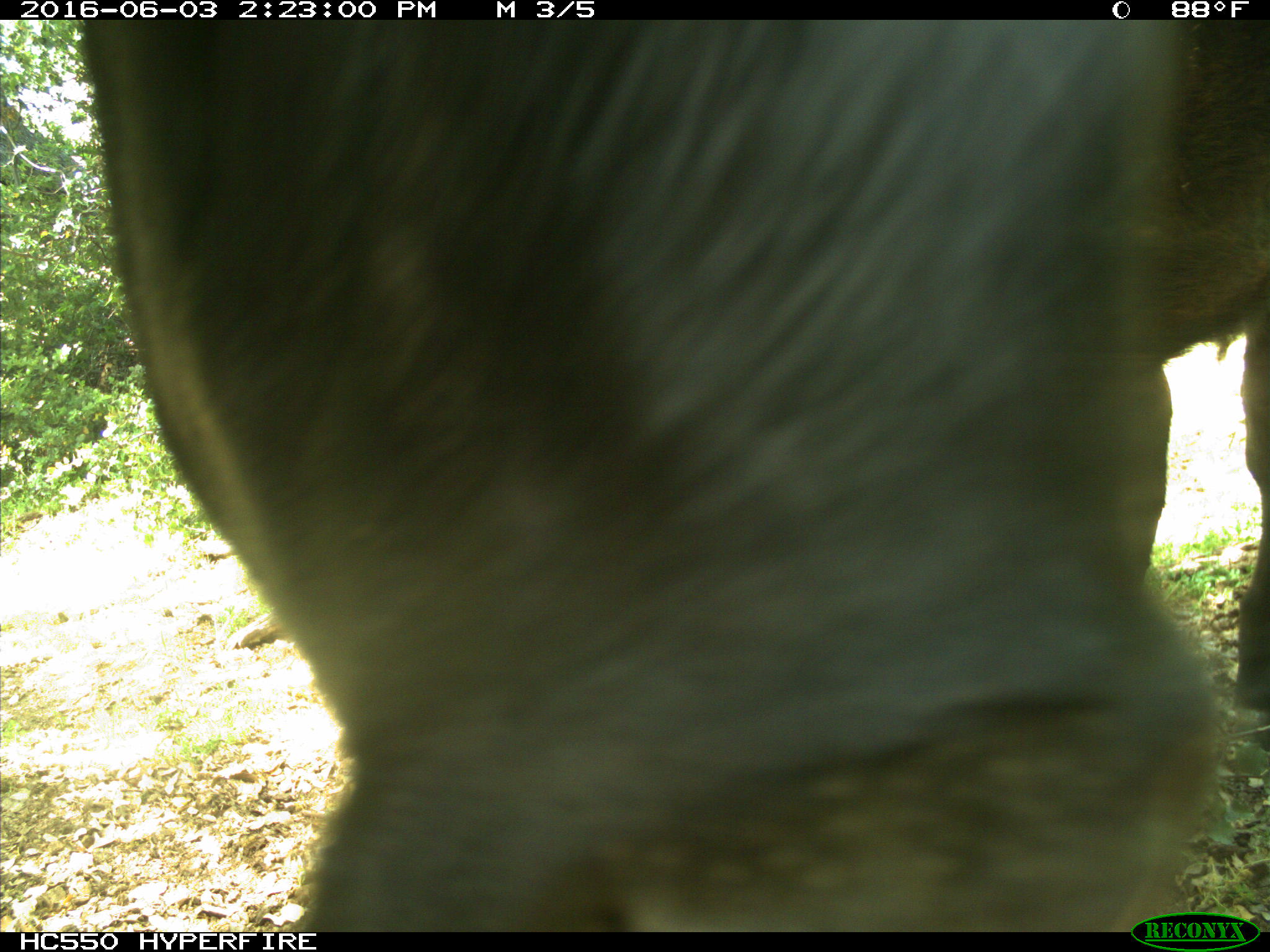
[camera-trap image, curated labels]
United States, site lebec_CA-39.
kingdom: Animalia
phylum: Chordata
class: Mammalia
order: Artiodactyla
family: Bovidae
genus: Bos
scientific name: Bos taurus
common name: domestic cow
Bos taurus (domestic cow).